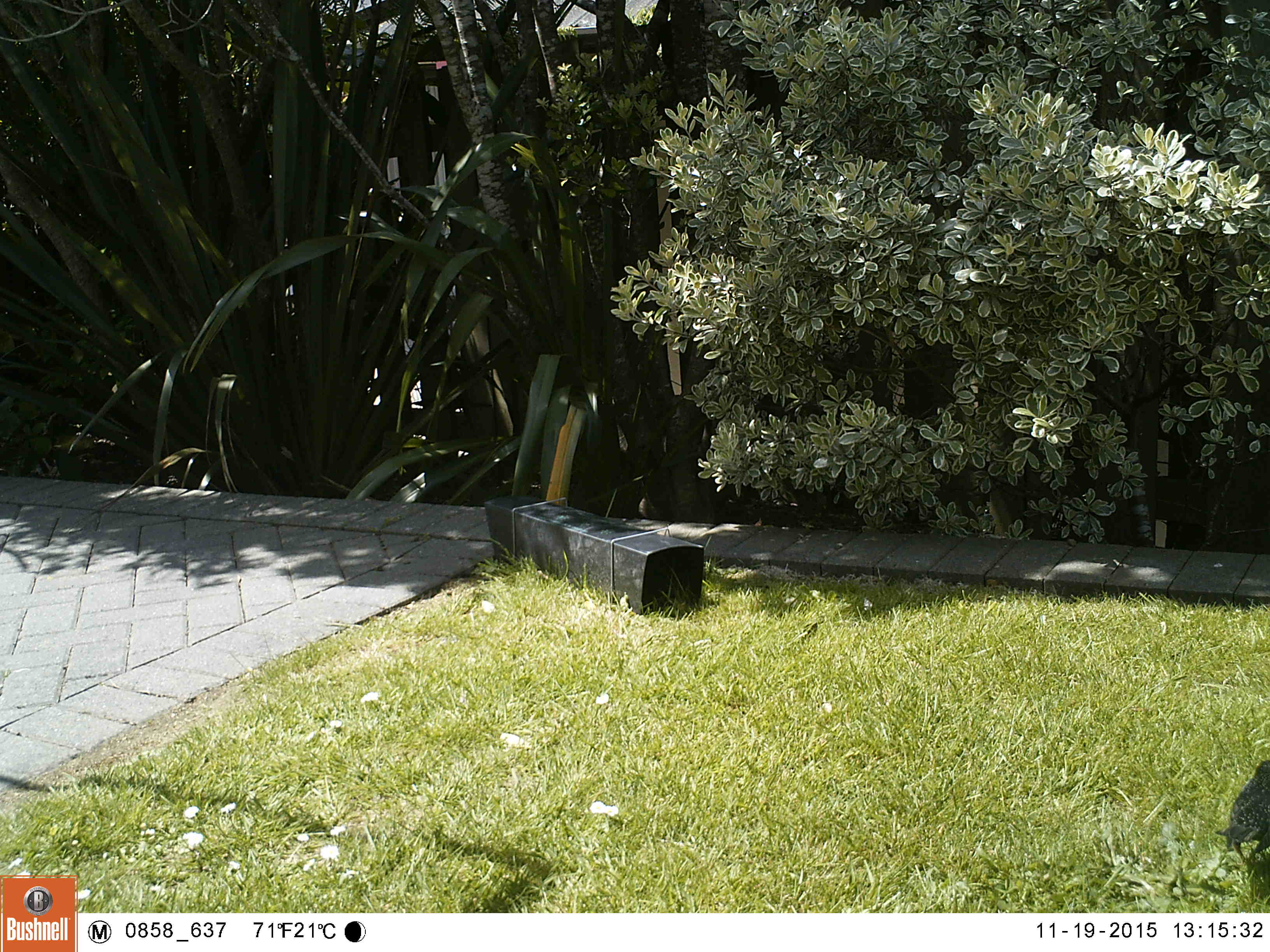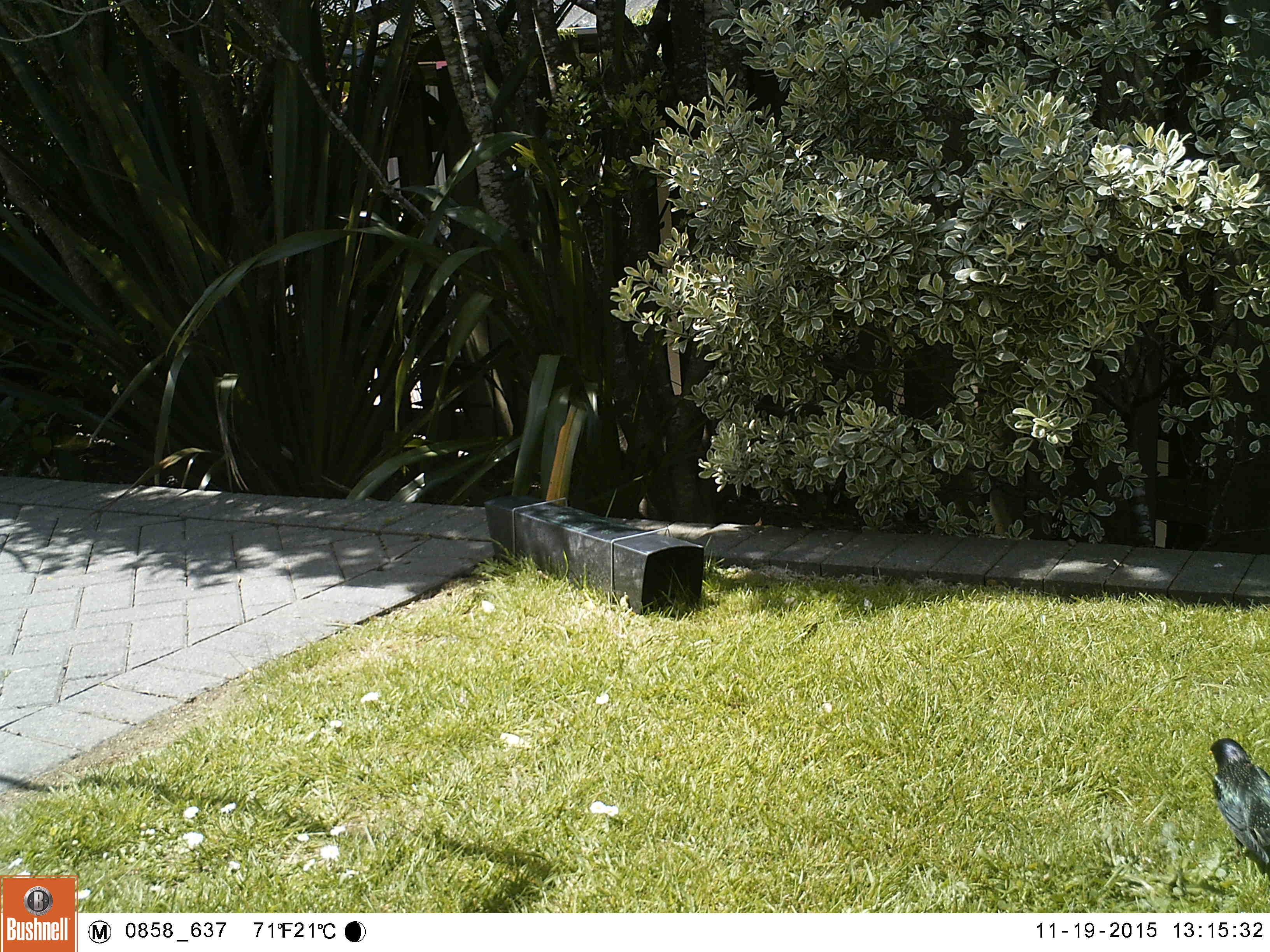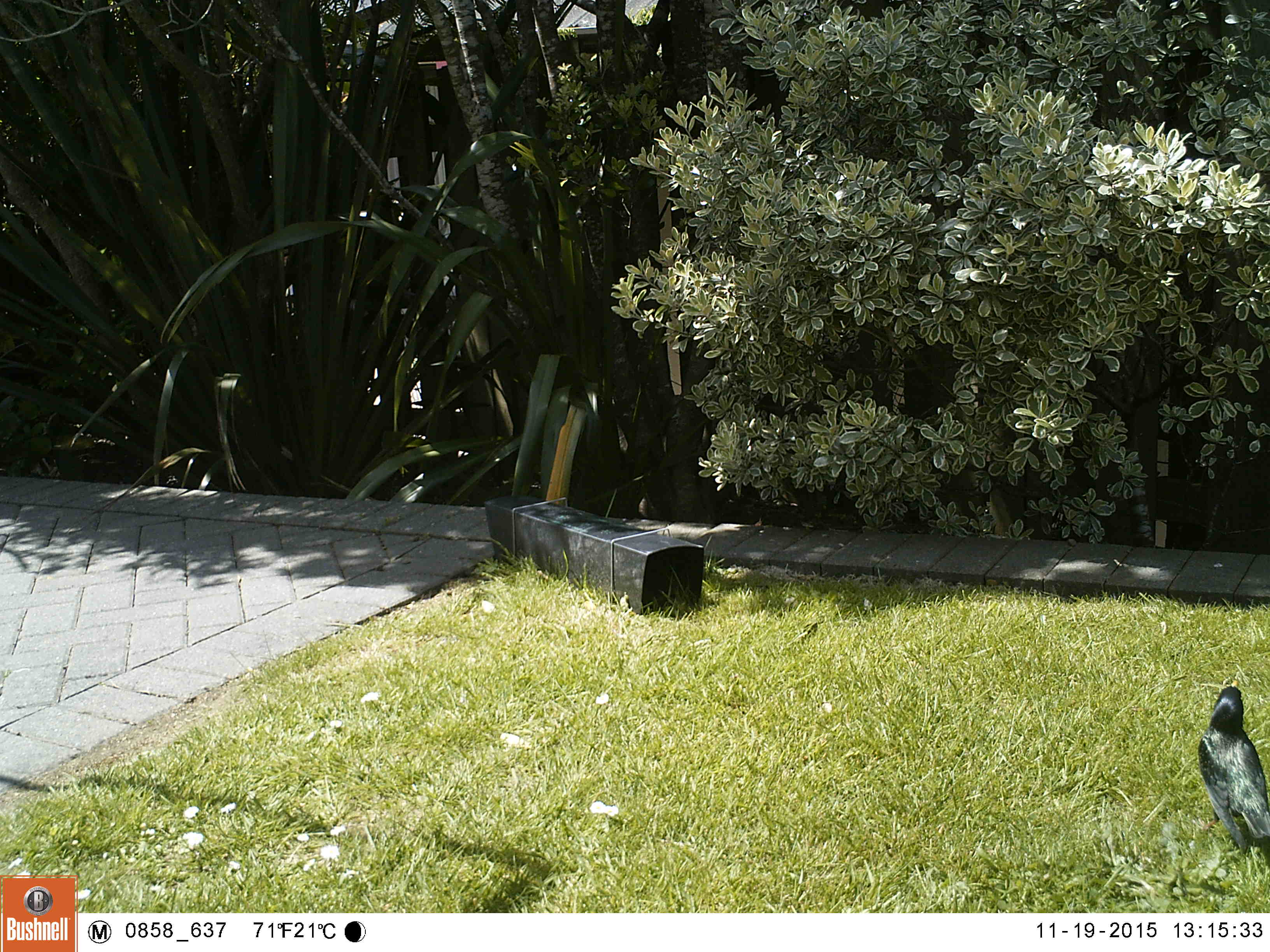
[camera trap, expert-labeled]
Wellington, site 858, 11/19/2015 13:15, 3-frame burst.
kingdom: Animalia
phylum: Chordata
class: Aves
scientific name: Aves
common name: bird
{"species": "bird (Aves)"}